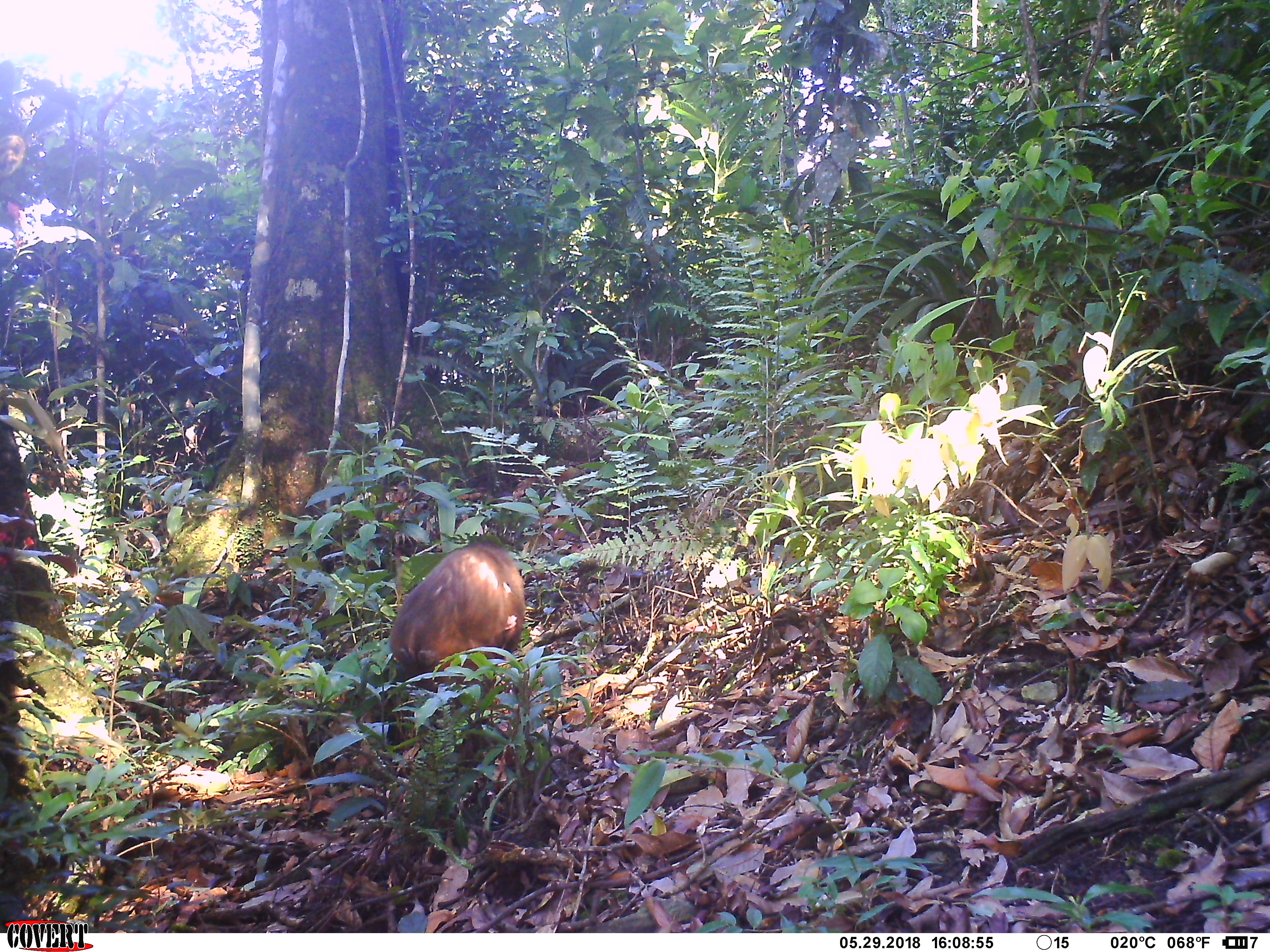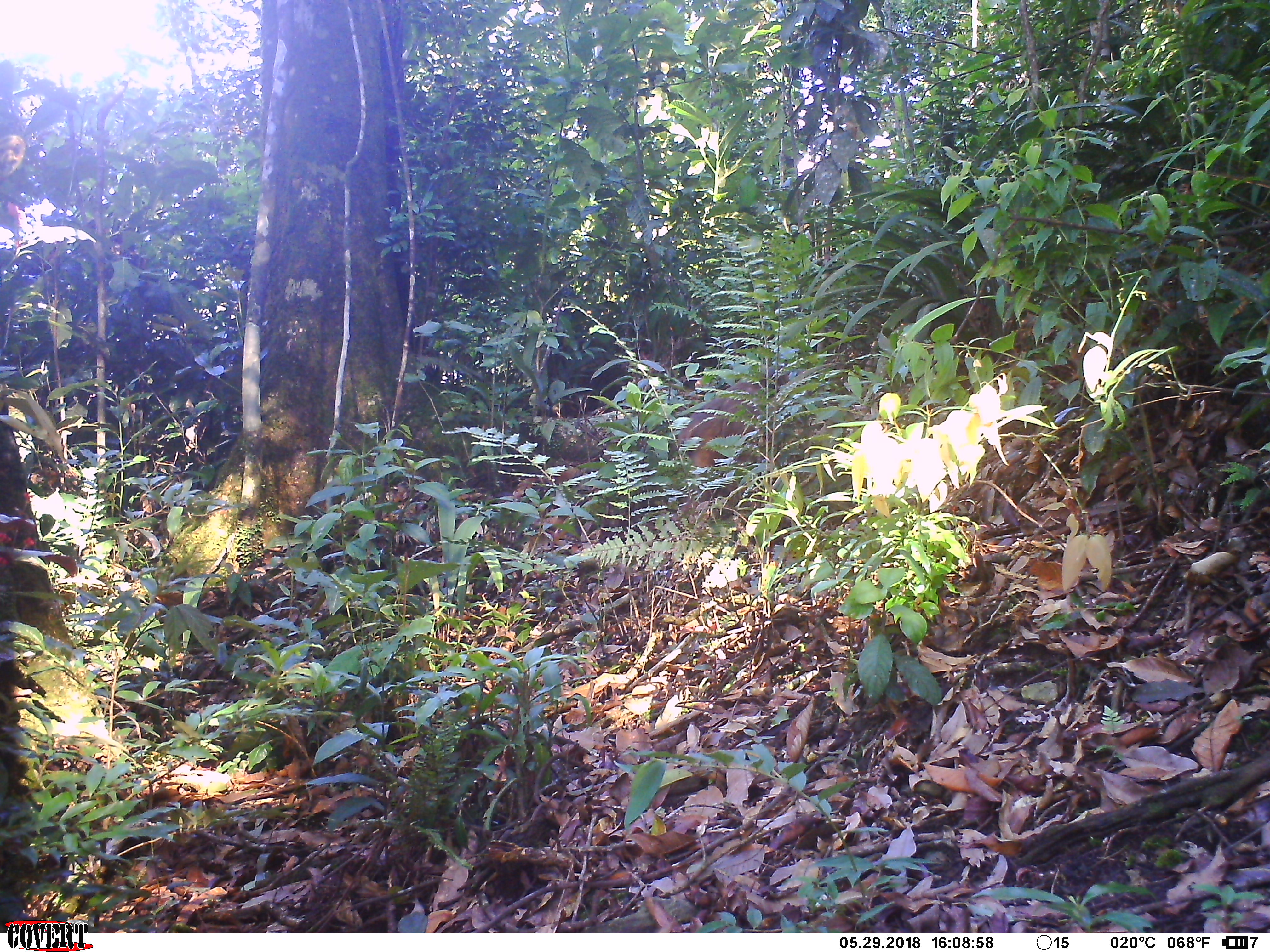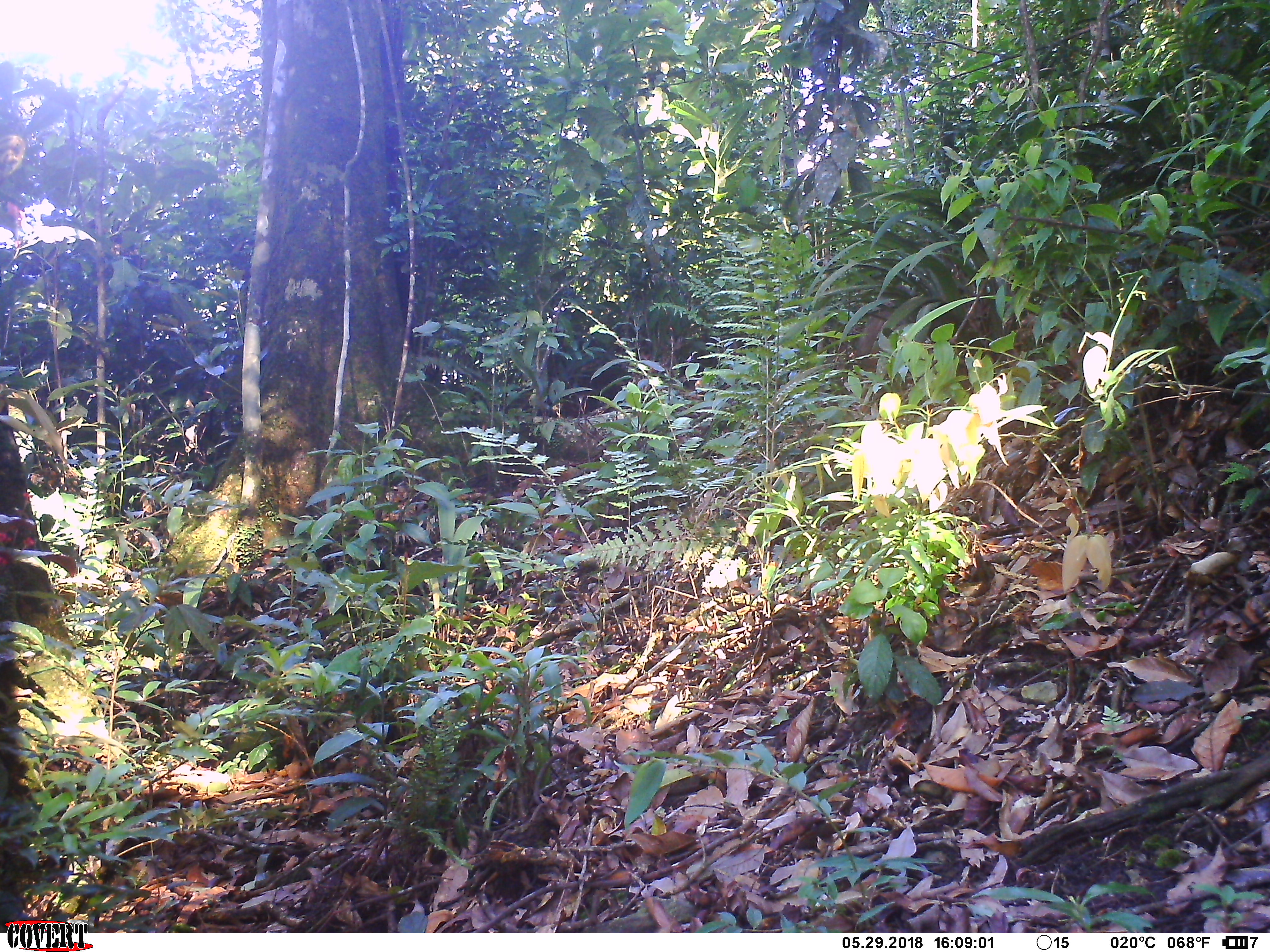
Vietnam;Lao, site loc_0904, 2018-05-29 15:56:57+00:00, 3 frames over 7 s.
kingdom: Animalia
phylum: Chordata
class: Mammalia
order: Primates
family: Cercopithecidae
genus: Macaca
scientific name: Macaca arctoides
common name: stump-tailed macaque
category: stump tailed macaque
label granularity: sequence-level